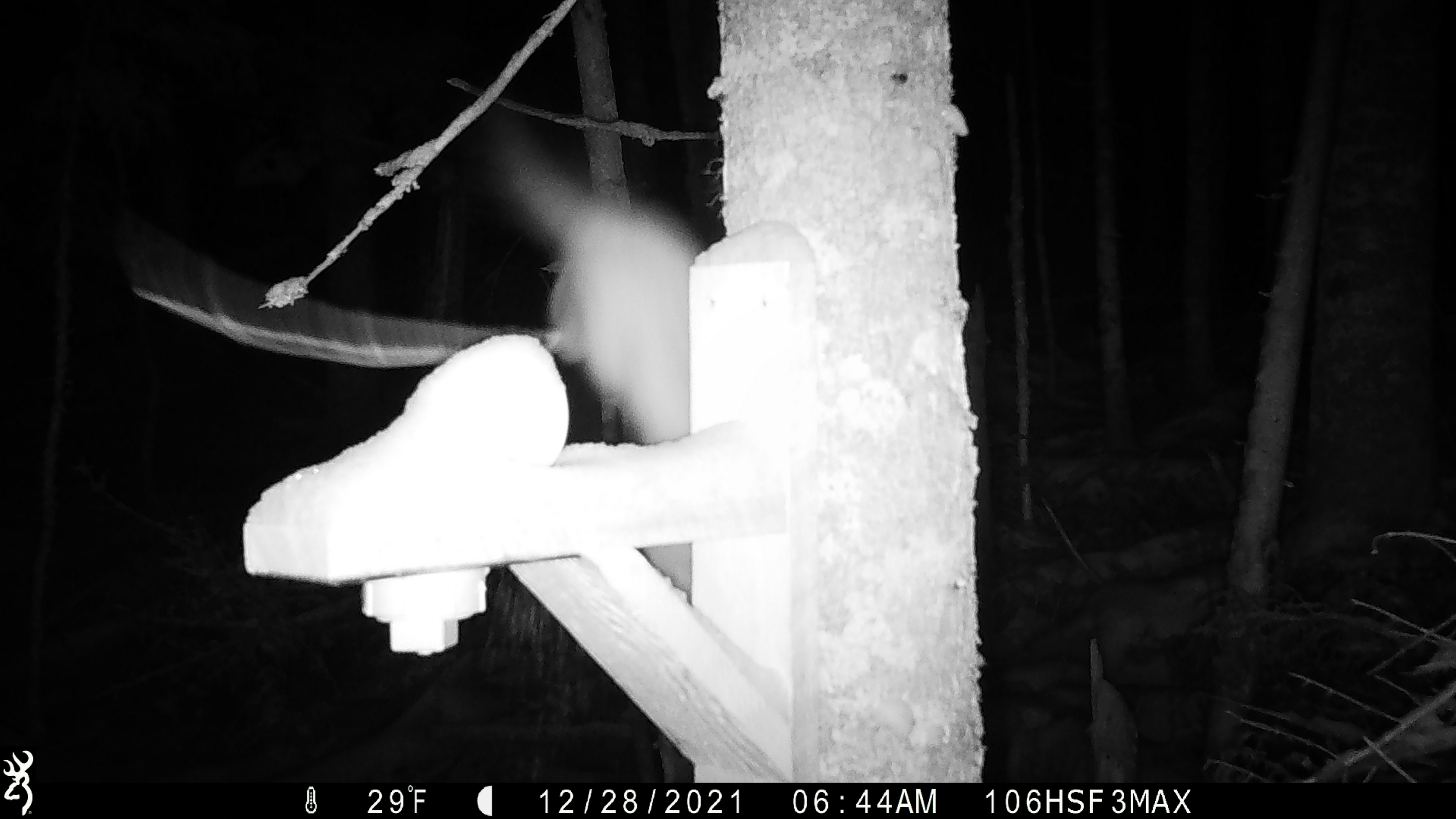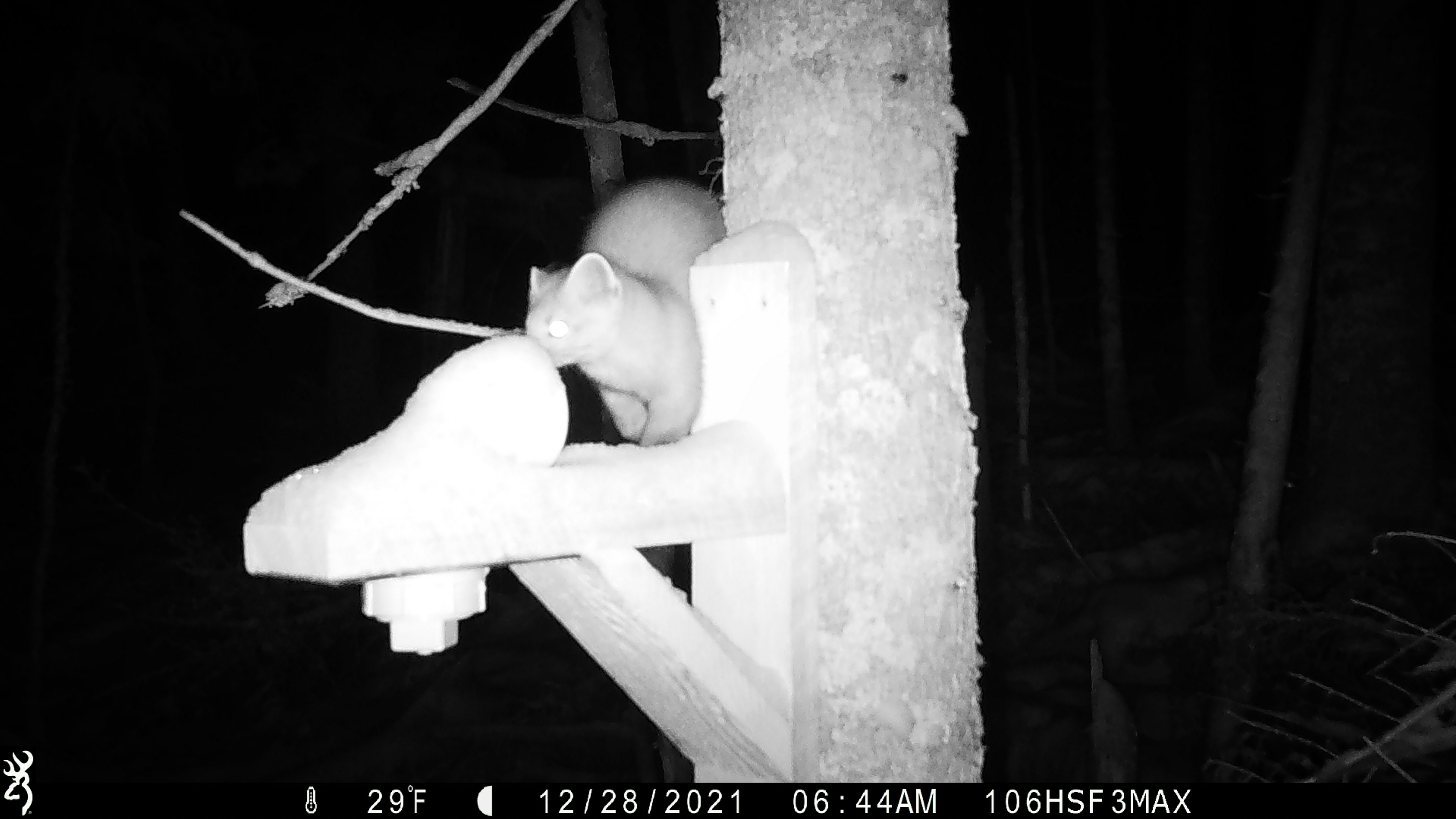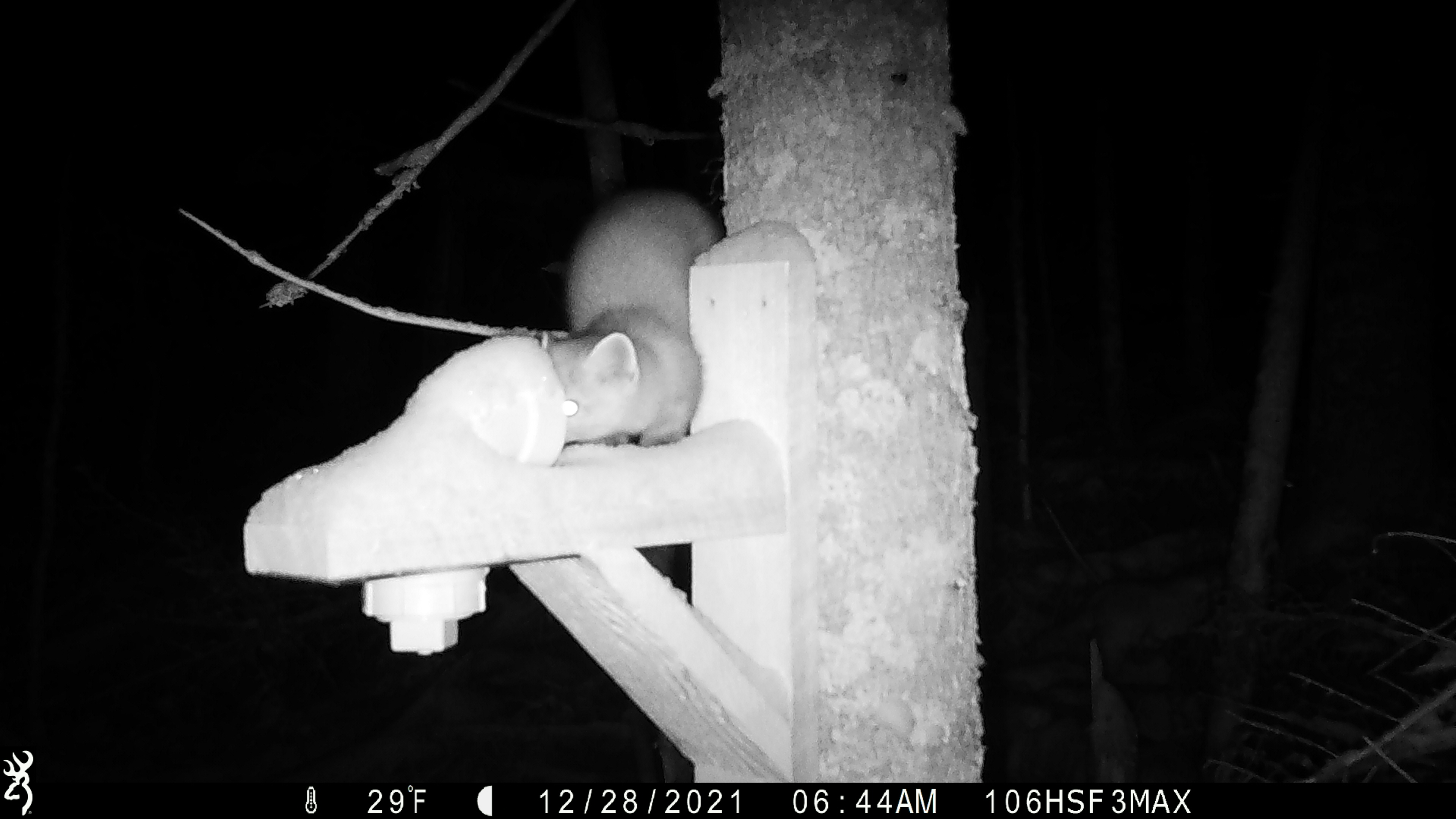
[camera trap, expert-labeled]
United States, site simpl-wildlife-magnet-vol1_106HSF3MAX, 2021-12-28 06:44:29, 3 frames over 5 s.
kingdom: Animalia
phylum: Chordata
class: Mammalia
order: Carnivora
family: Mustelidae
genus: Martes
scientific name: Martes americana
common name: american marten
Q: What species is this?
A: American marten (Martes americana).